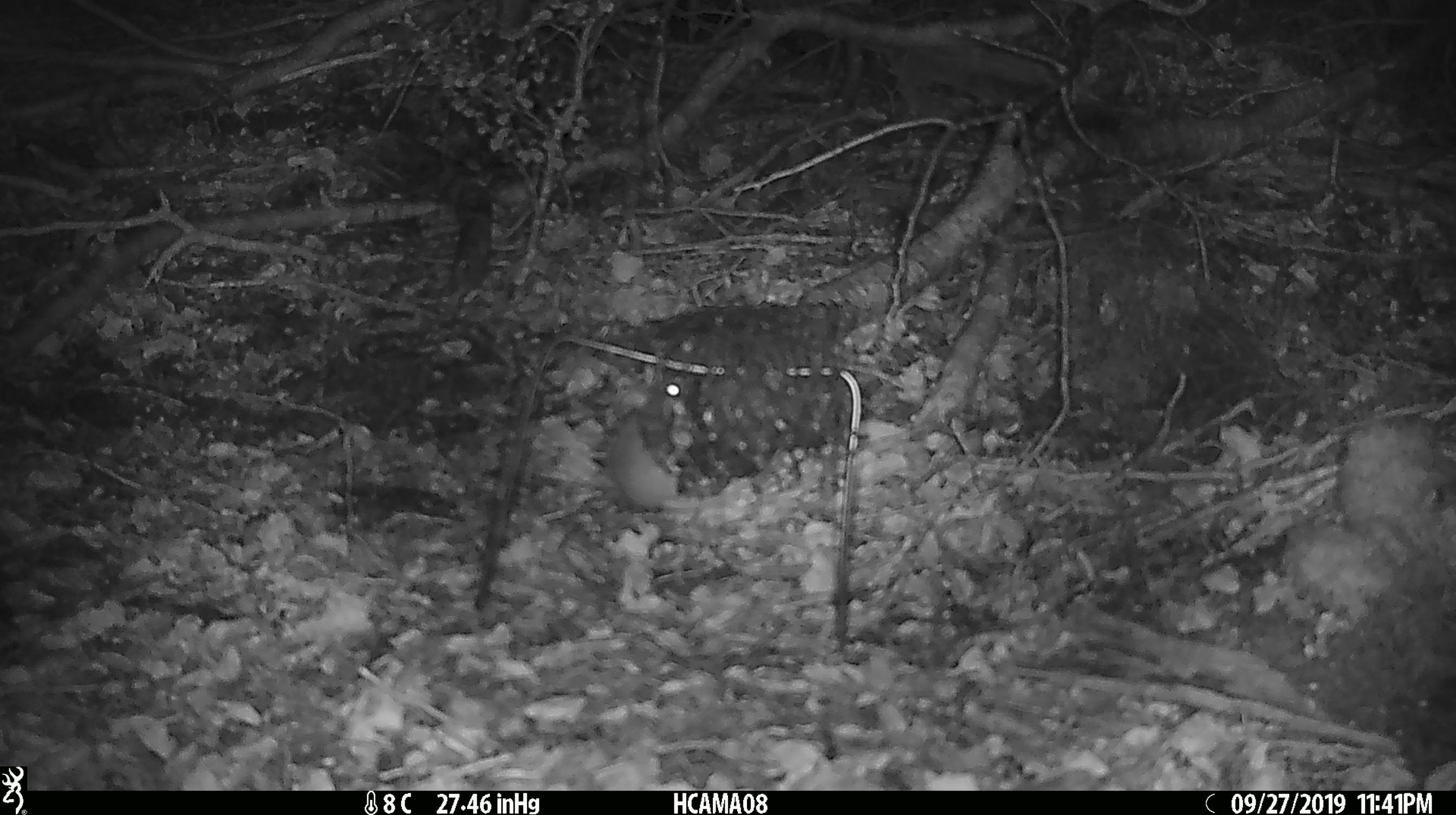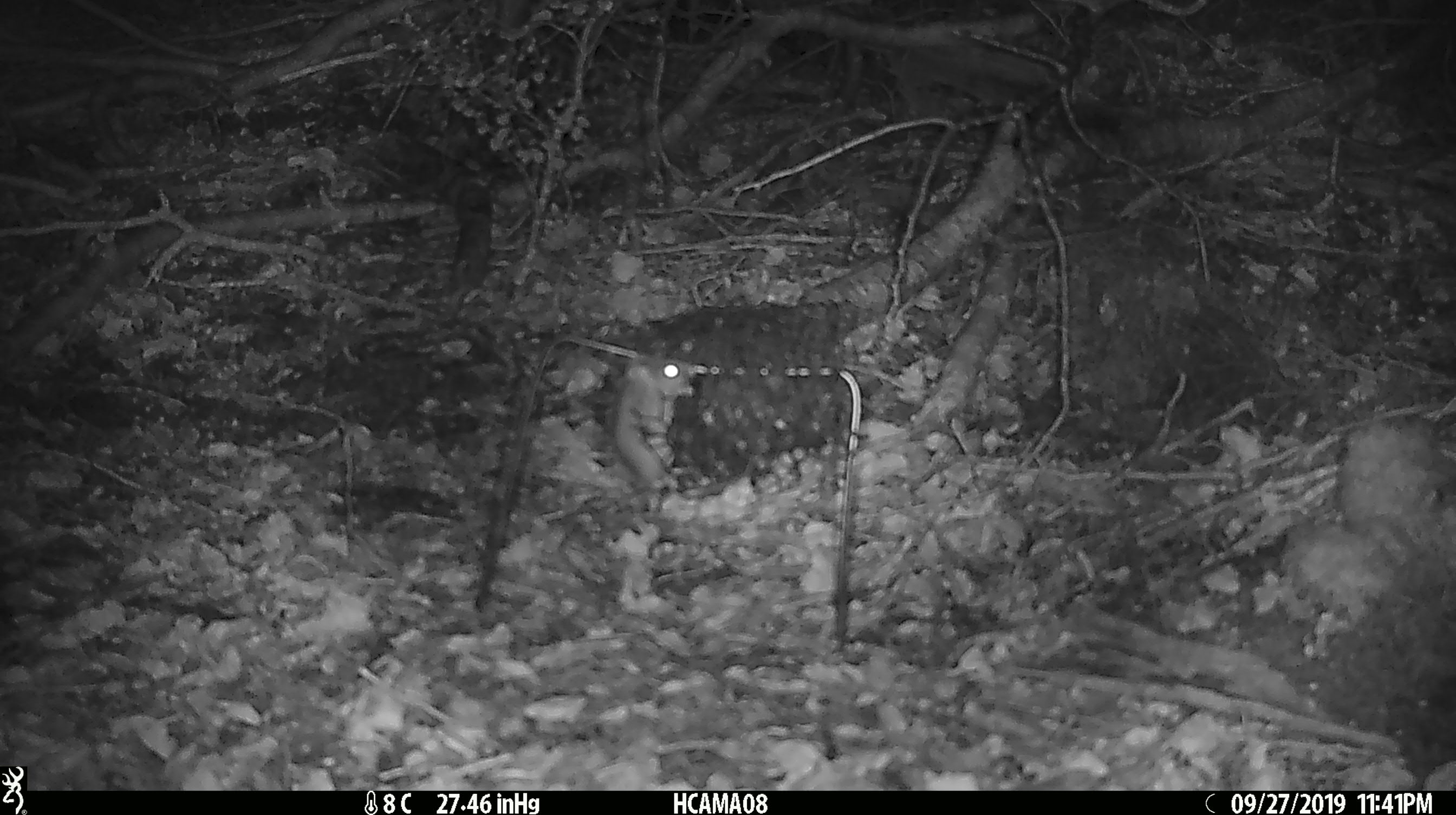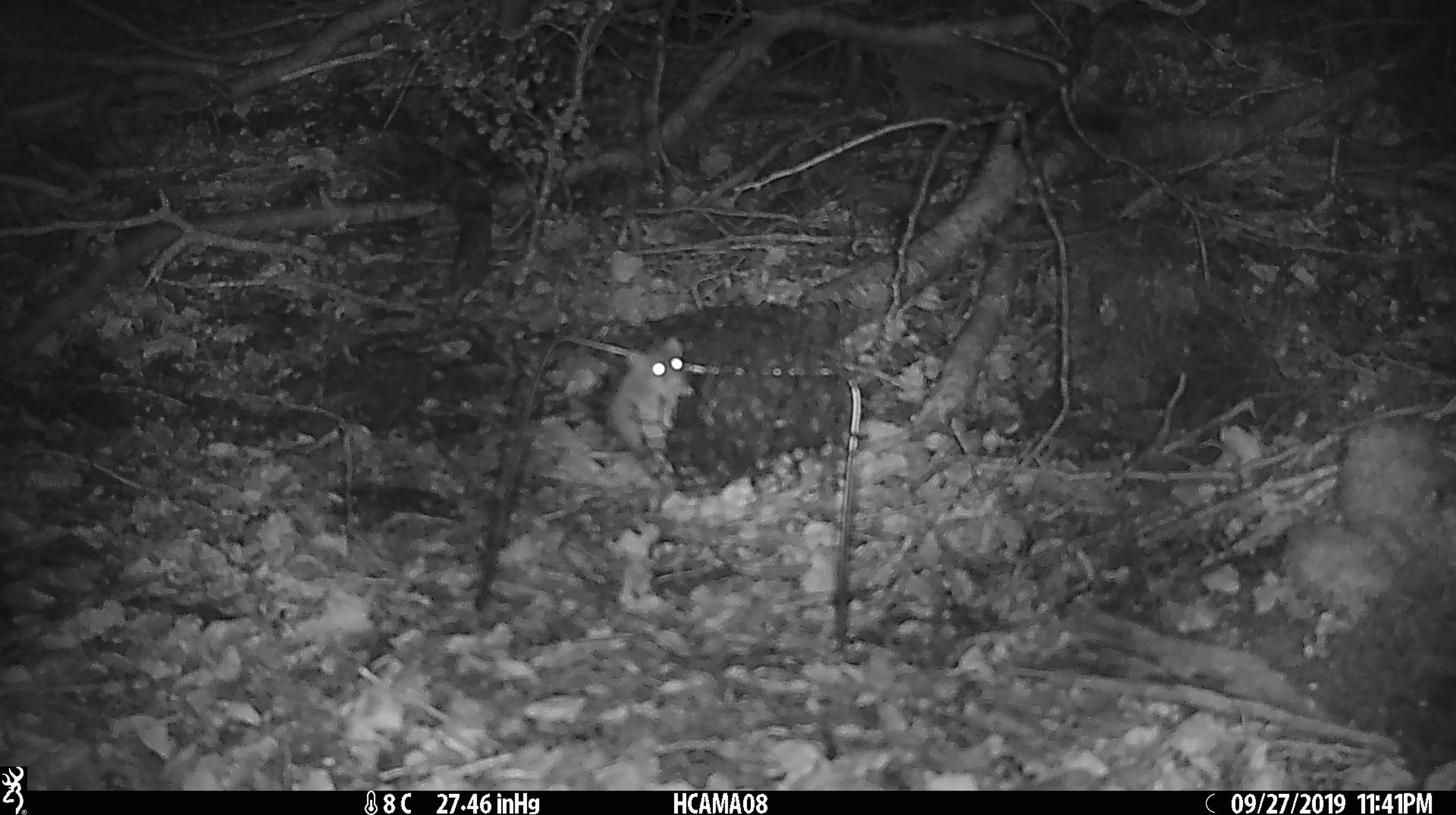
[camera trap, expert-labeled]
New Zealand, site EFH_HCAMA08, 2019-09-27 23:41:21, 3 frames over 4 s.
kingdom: Animalia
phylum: Chordata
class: Mammalia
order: Rodentia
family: Muridae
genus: Mus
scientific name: Mus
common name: mouse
Mouse (Mus).